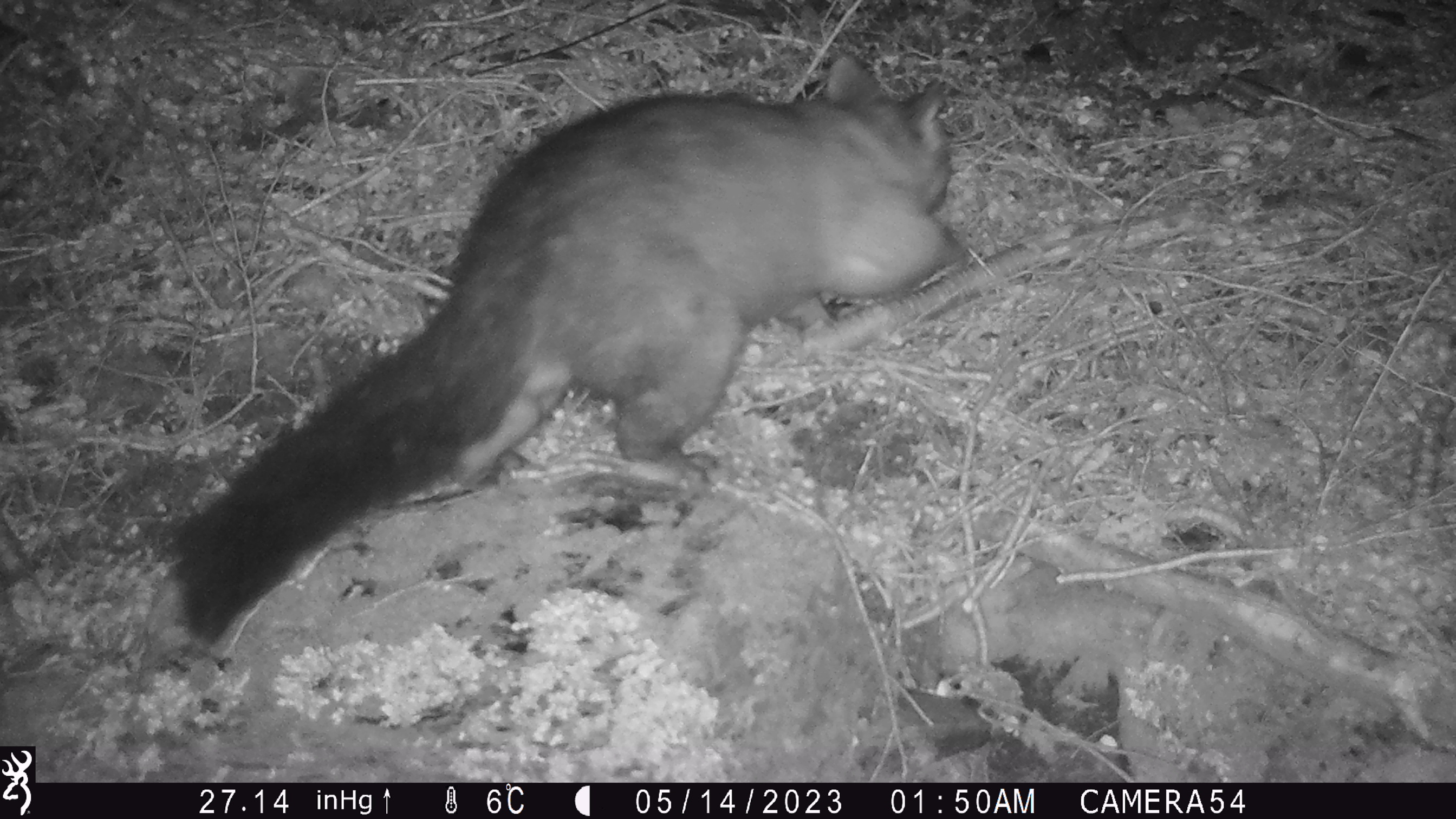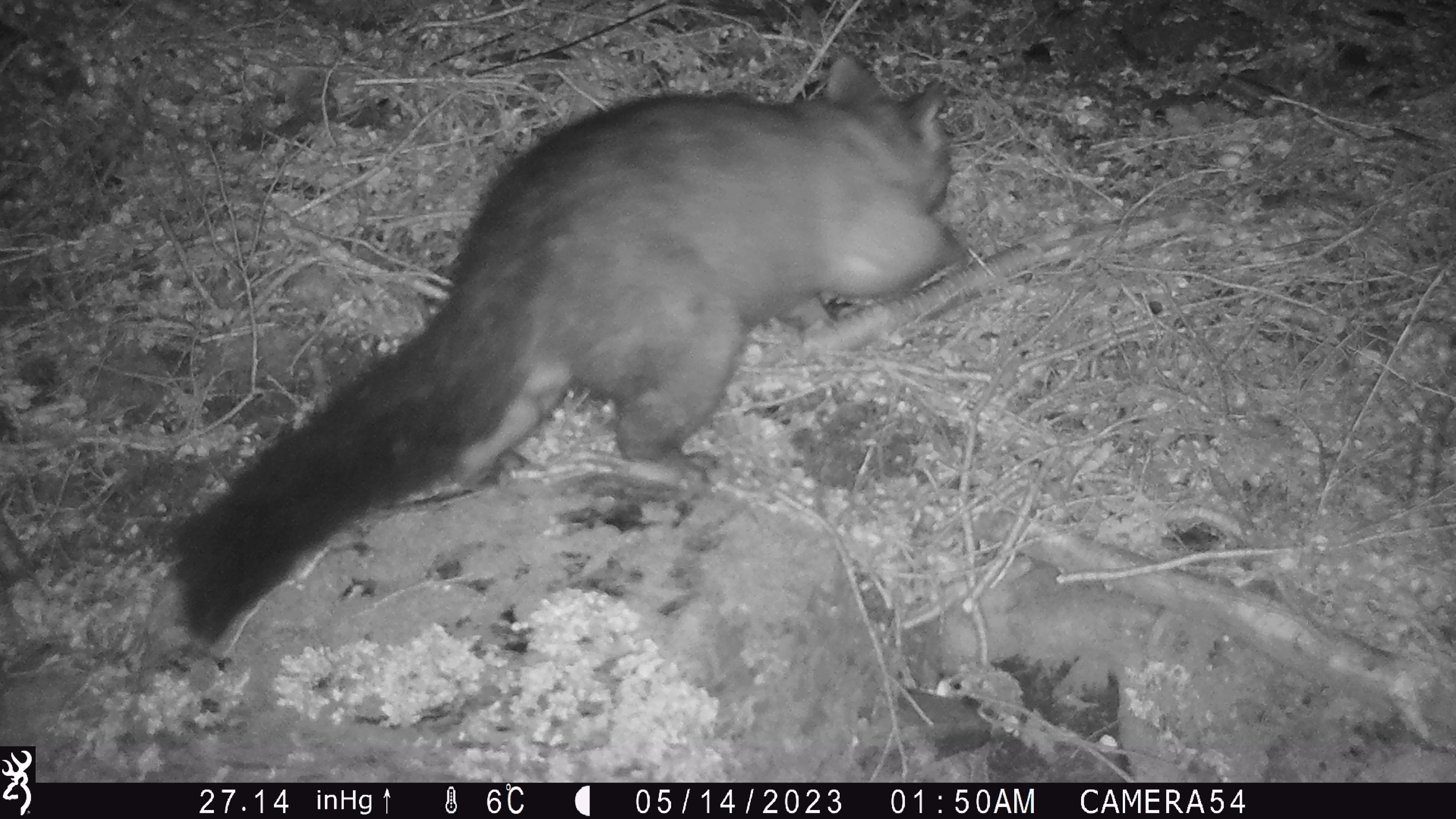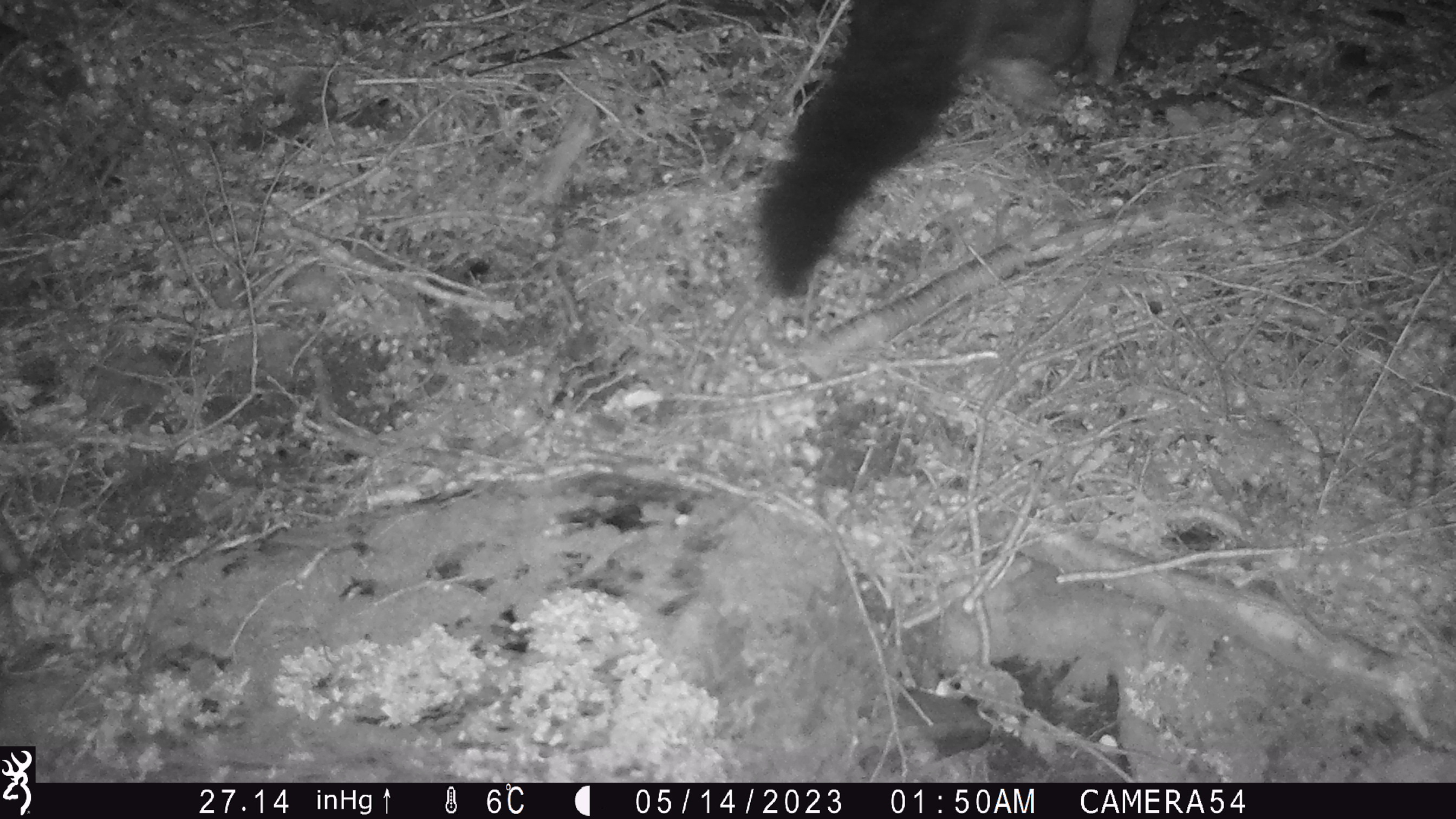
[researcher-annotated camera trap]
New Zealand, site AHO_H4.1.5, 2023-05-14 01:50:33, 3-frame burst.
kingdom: Animalia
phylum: Chordata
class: Mammalia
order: Diprotodontia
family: Phalangeridae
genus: Trichosurus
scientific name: Trichosurus vulpecula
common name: common brushtail possum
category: possum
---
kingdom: Animalia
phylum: Chordata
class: Mammalia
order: Carnivora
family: Mustelidae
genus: Mustela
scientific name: Mustela erminea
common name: stoat